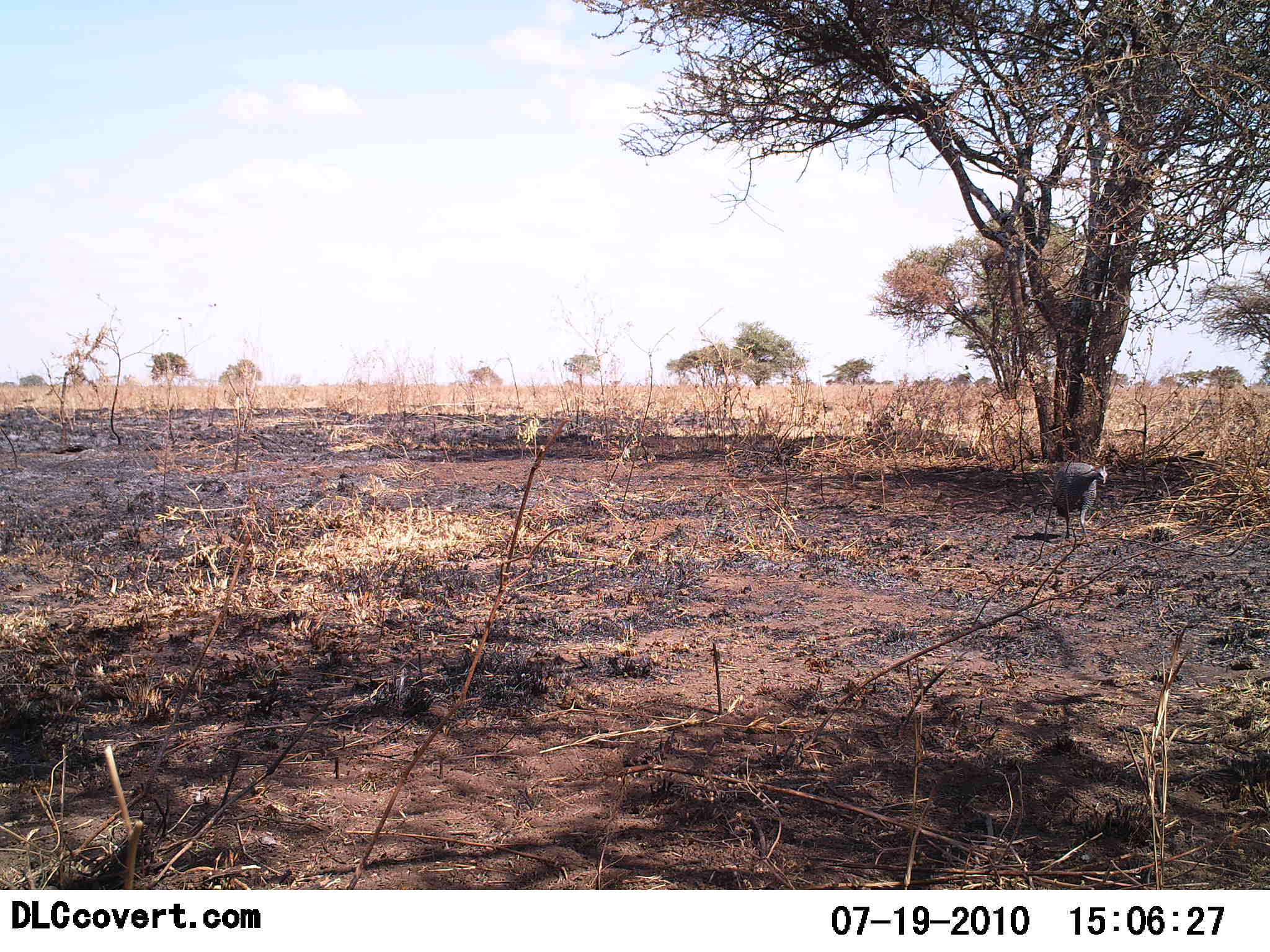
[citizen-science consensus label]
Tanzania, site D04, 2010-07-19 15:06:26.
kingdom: Animalia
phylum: Chordata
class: Aves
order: Galliformes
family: Numididae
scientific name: Numididae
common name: guinea fowl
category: guineafowl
Guineafowl (guinea fowl) (Numididae), count 1. Behavior (volunteer vote fractions): standing 82%, resting 0%, moving 18%, interacting 0%. Young present (vote fraction): 0%. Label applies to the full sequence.